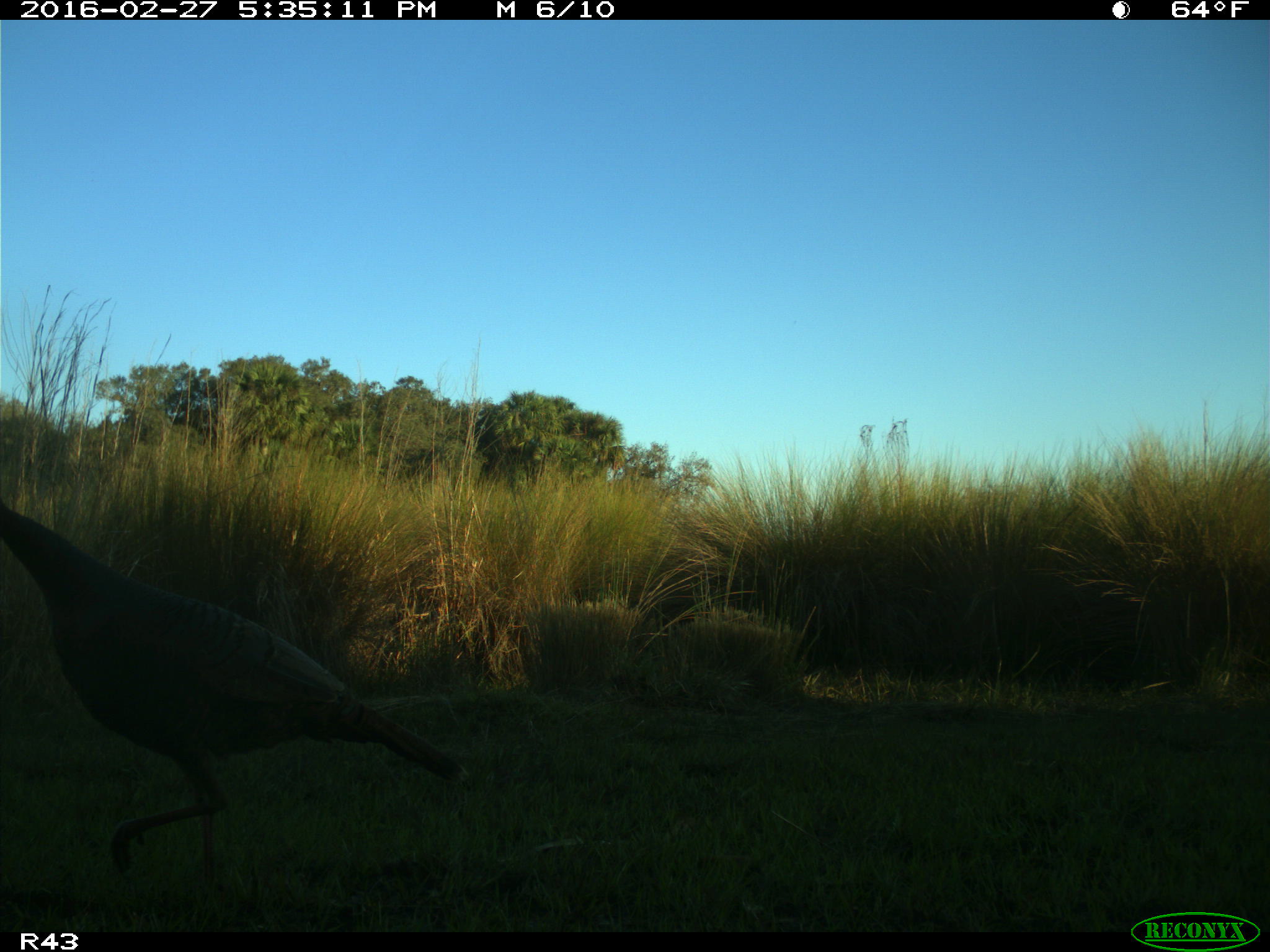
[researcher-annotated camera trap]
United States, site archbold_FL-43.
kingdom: Animalia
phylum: Chordata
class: Aves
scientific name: Aves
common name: birds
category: unidentified bird